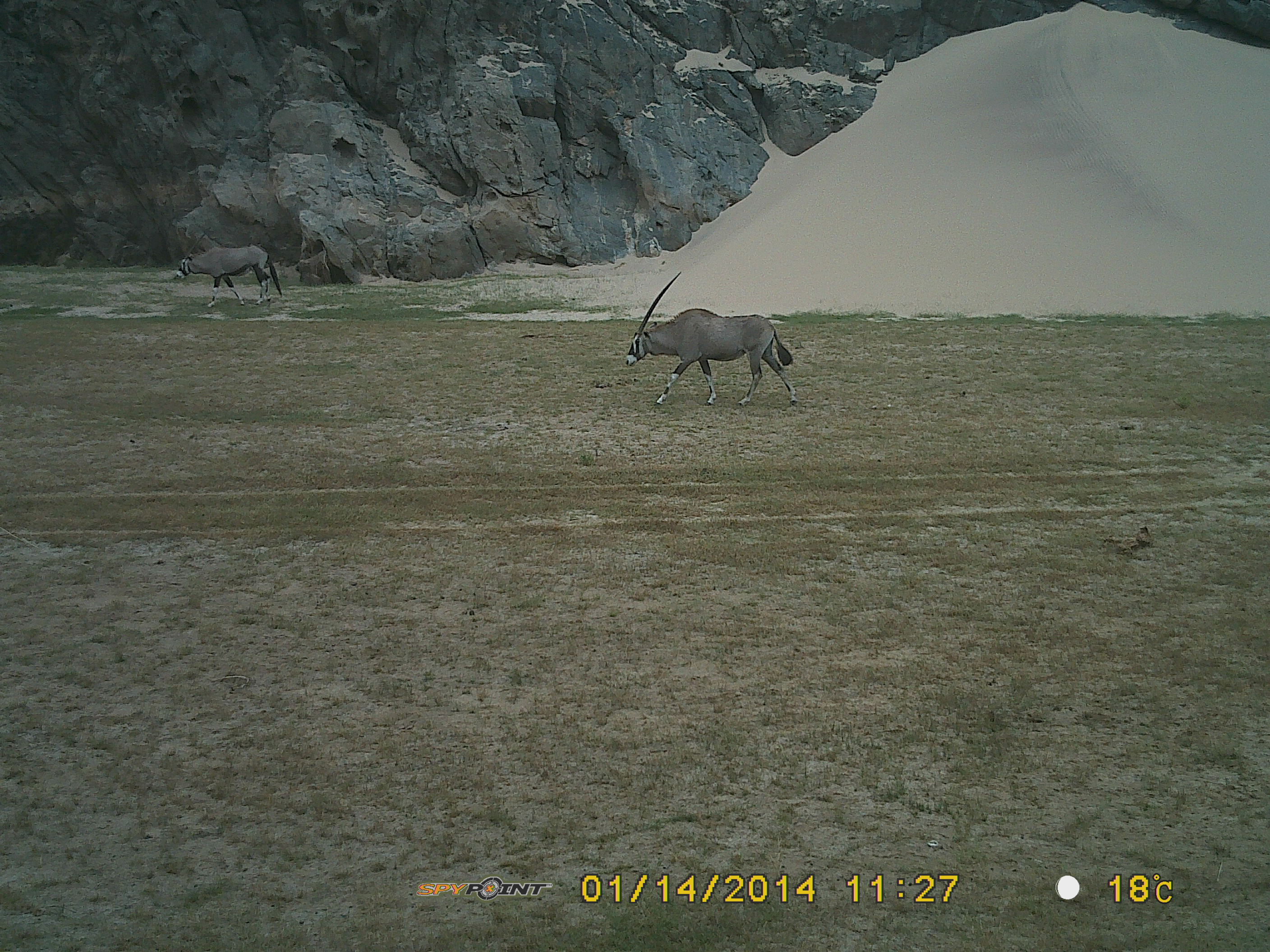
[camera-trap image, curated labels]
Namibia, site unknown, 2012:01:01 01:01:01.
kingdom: Animalia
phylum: Chordata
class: Mammalia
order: Artiodactyla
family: Bovidae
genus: Oryx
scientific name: Oryx gazella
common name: gemsbok